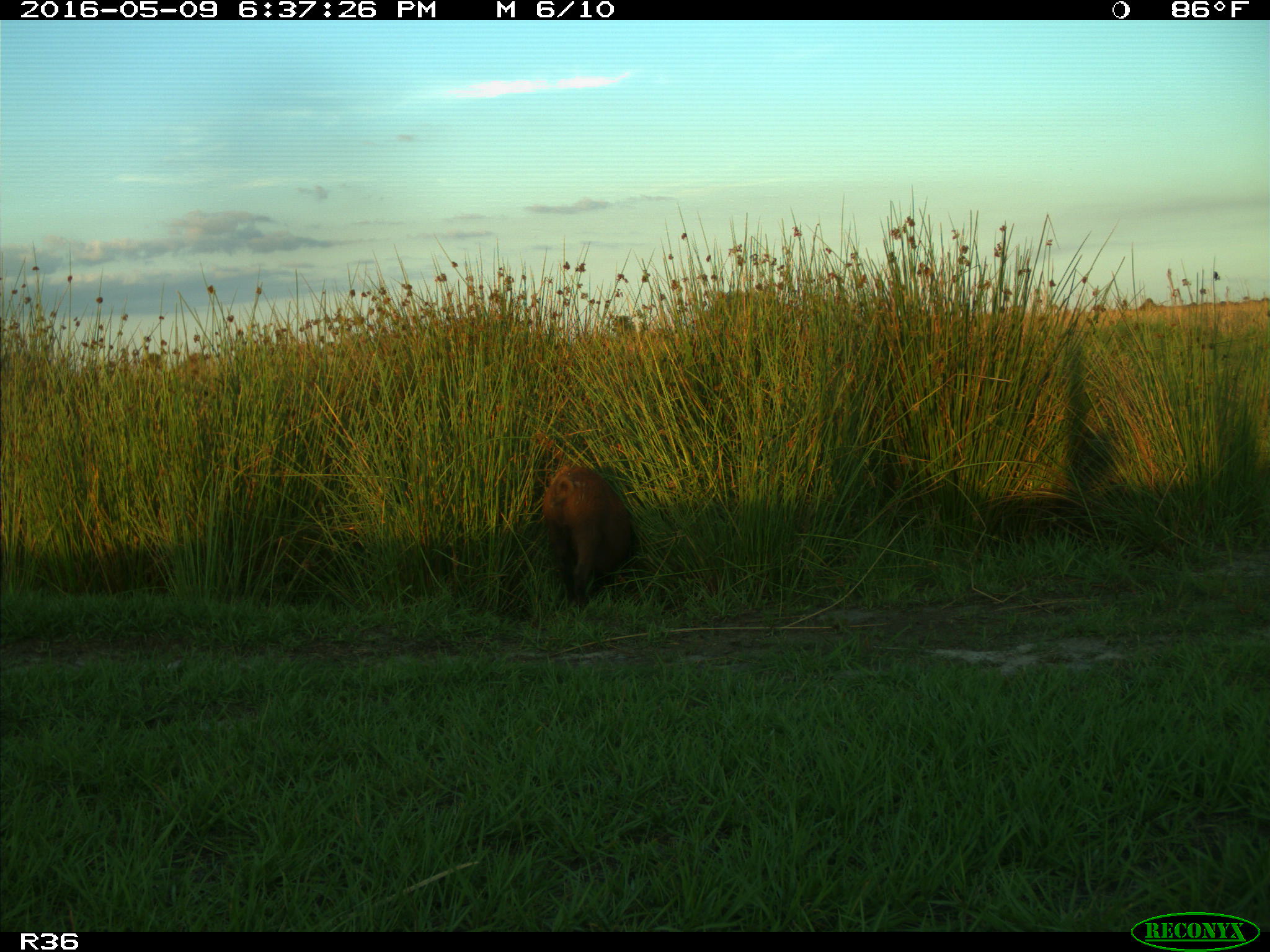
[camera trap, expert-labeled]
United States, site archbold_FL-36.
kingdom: Animalia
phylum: Chordata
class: Mammalia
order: Artiodactyla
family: Suidae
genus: Sus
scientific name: Sus scrofa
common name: wild boar